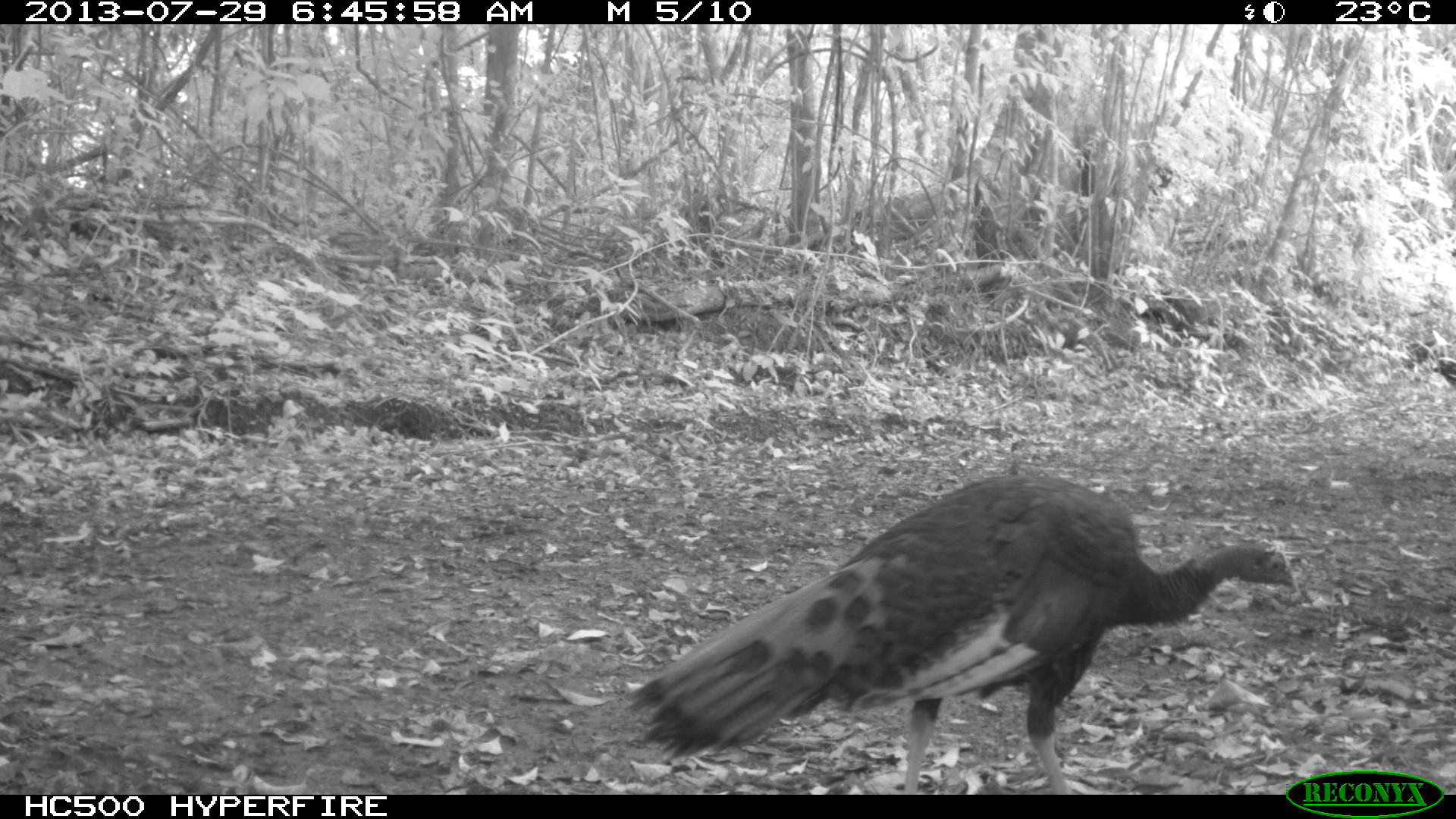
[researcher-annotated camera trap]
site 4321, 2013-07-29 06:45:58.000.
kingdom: Animalia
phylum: Chordata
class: Aves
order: Galliformes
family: Phasianidae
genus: Meleagris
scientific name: Meleagris ocellata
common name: ocellated turkey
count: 1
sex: male